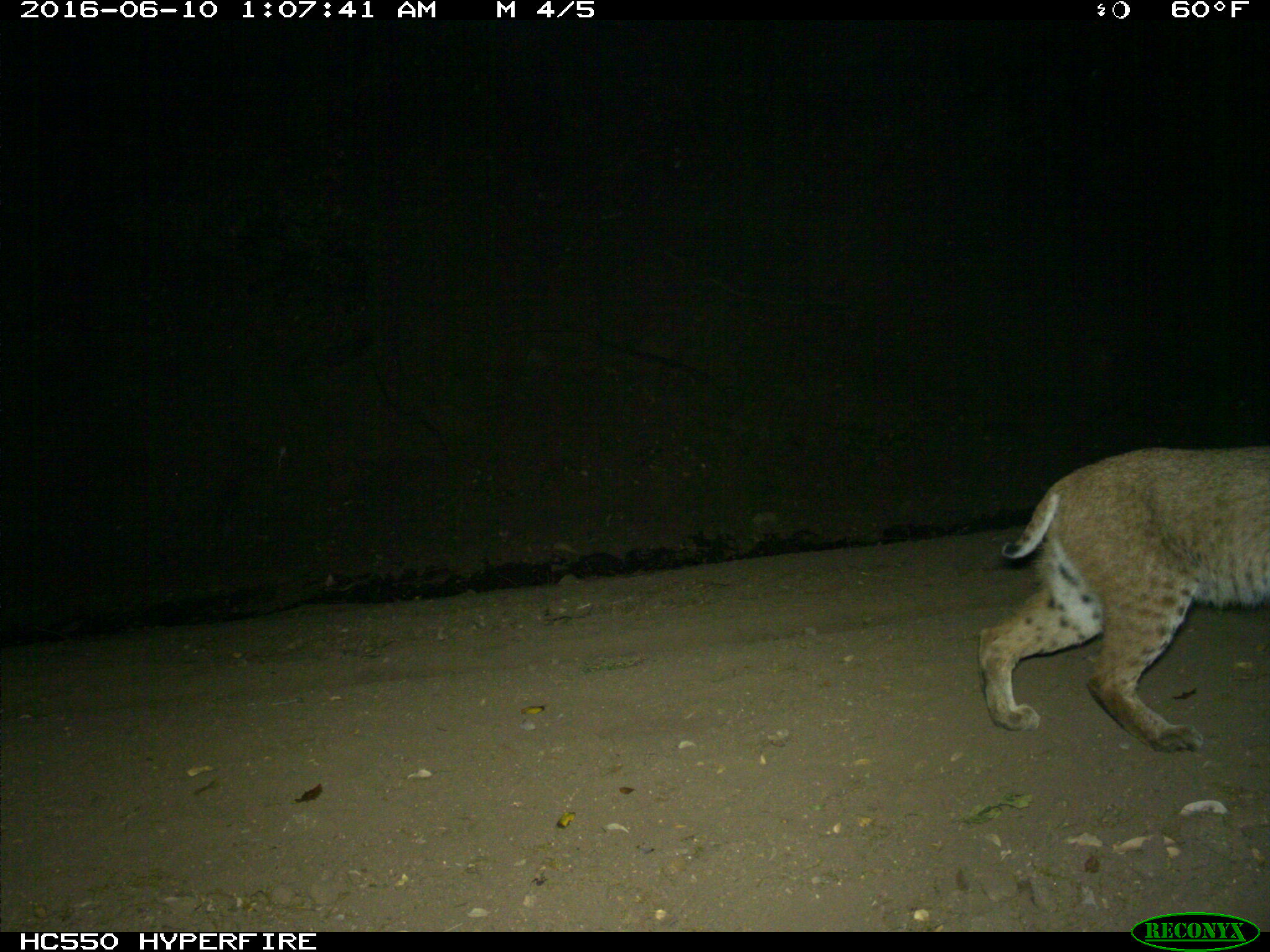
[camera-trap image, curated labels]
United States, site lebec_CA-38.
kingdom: Animalia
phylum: Chordata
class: Mammalia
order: Carnivora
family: Felidae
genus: Lynx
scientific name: Lynx rufus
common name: bobcat